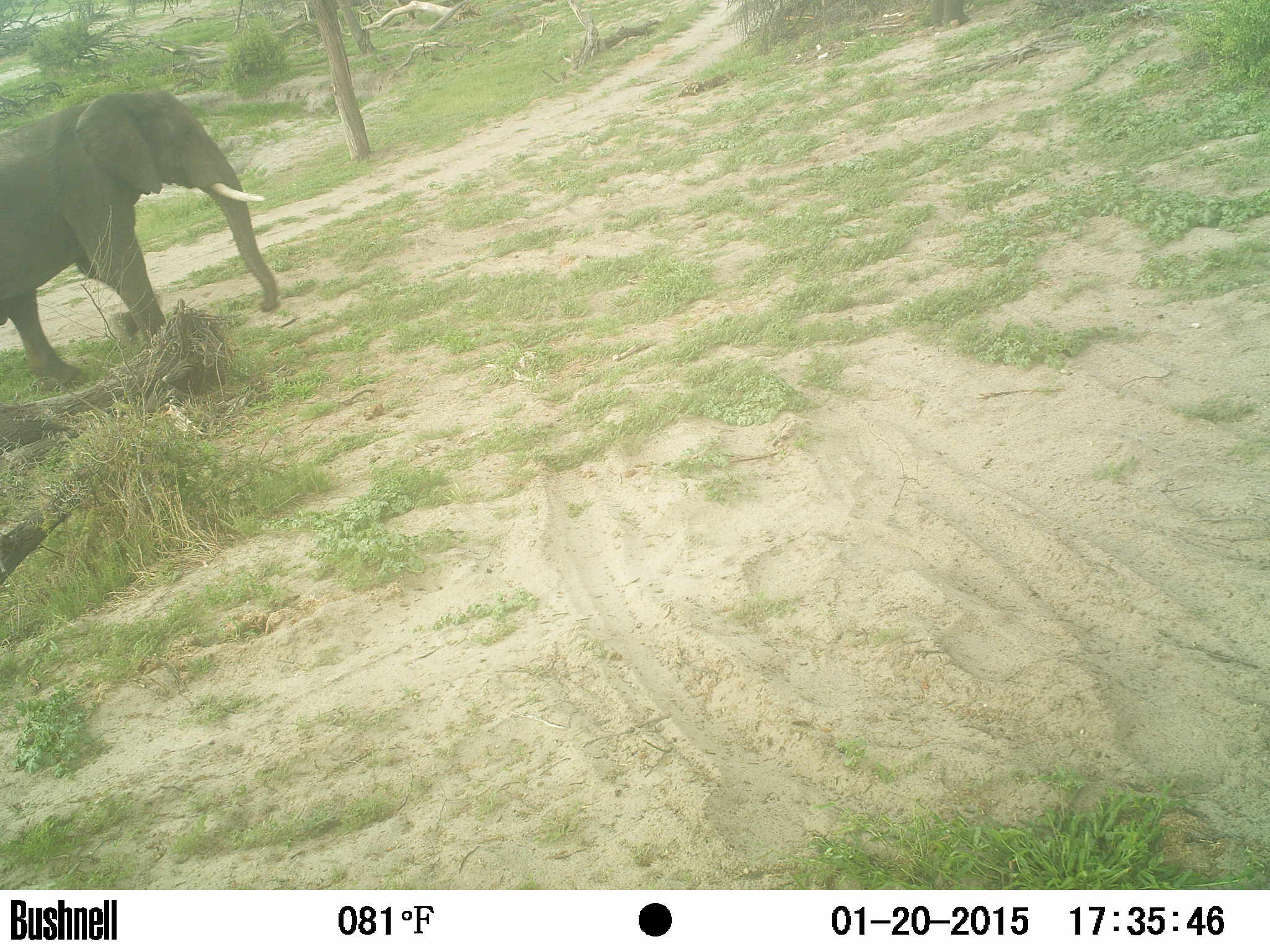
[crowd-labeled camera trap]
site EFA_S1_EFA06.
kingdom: Animalia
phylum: Chordata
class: Mammalia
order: Proboscidea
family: Elephantidae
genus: Loxodonta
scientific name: Loxodonta africana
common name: african bush elephant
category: elephant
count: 1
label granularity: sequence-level